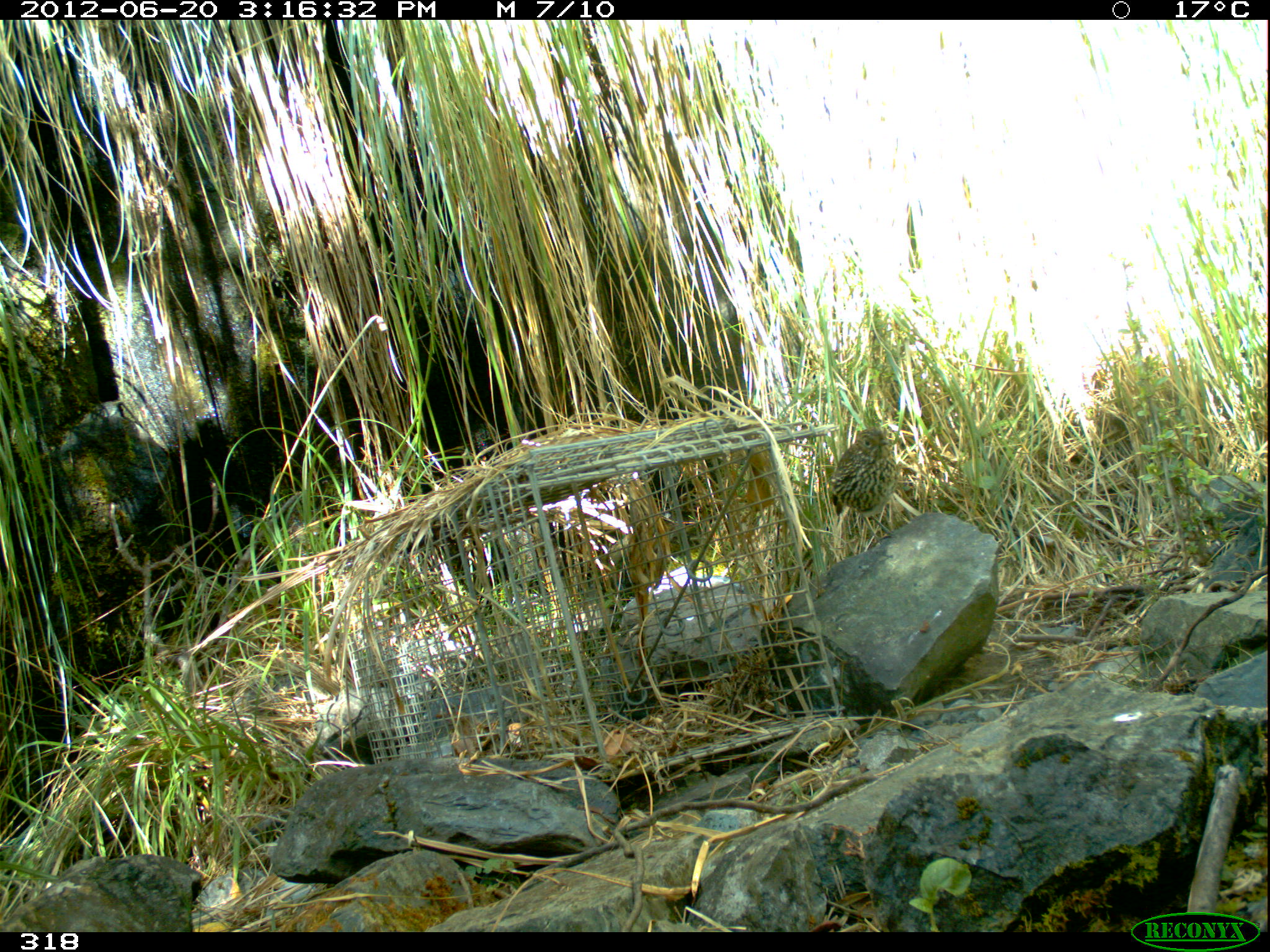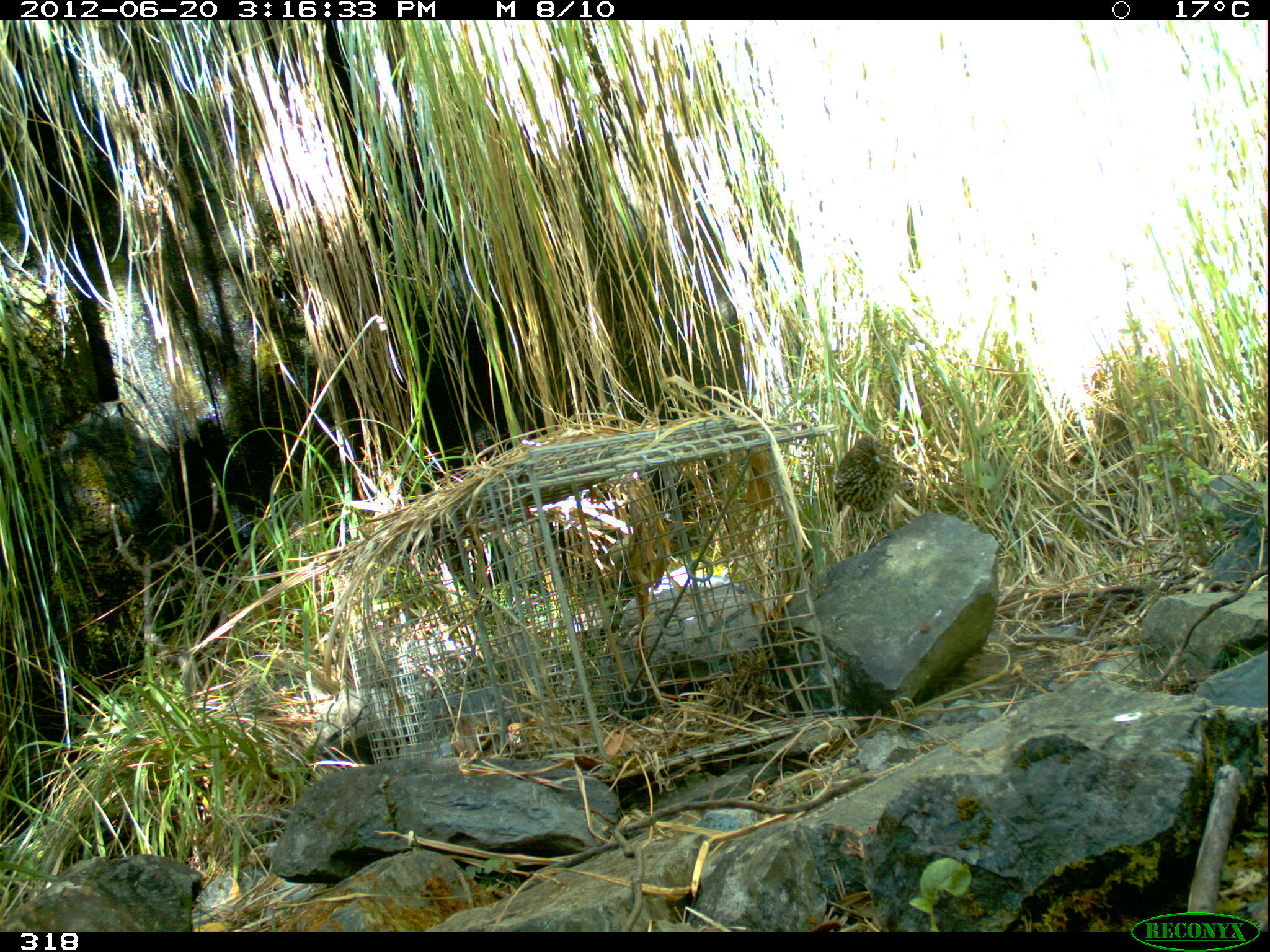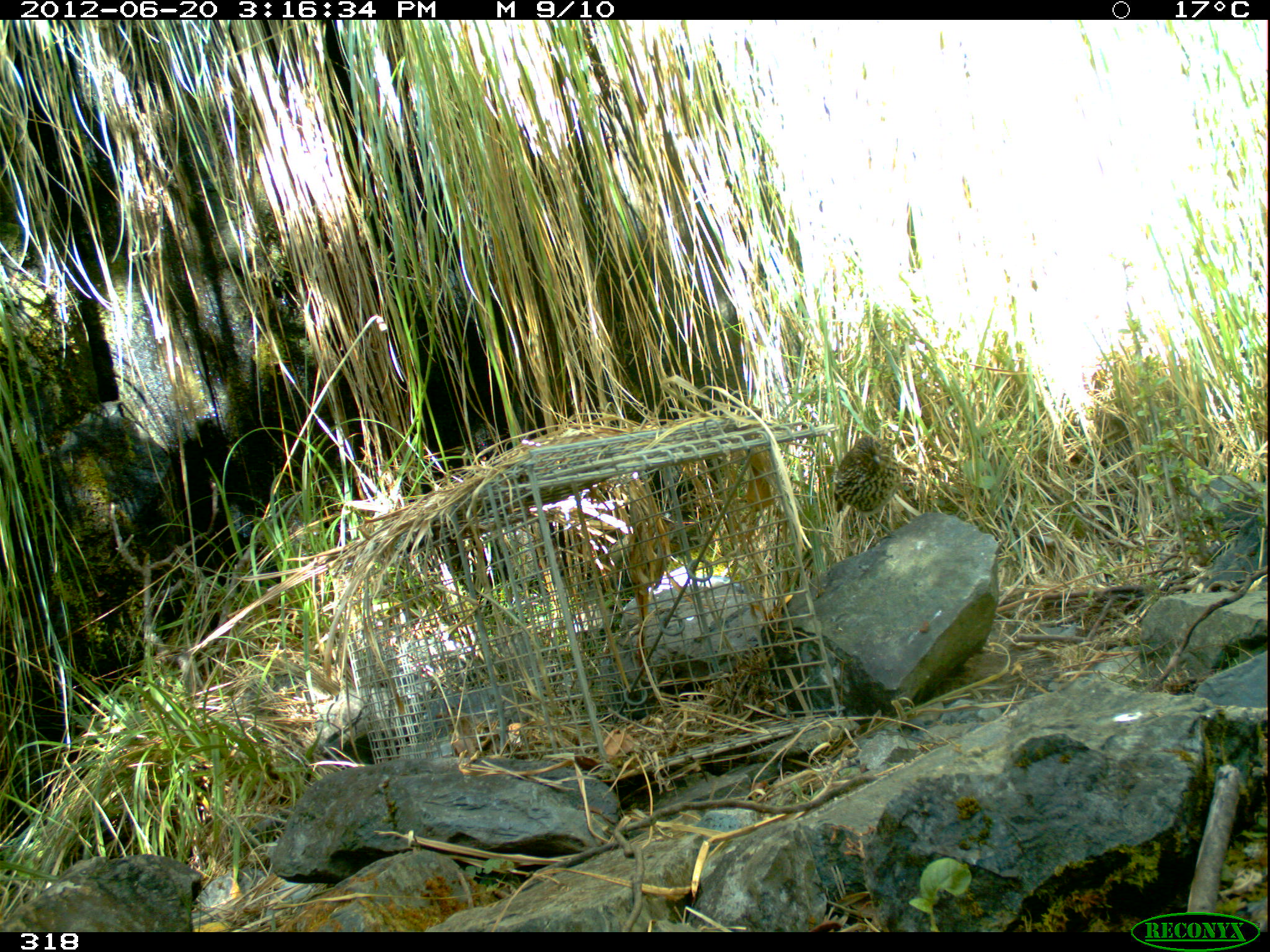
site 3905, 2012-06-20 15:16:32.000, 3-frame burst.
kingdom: Animalia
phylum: Chordata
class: Aves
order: Passeriformes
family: Grallariidae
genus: Grallaria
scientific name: Grallaria andicolus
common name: stripe-headed antpitta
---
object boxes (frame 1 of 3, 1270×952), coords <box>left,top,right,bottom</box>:
grallaria andicolus: <box>827,425,899,547</box>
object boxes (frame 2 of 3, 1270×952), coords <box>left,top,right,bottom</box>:
grallaria andicolus: <box>832,433,901,548</box>